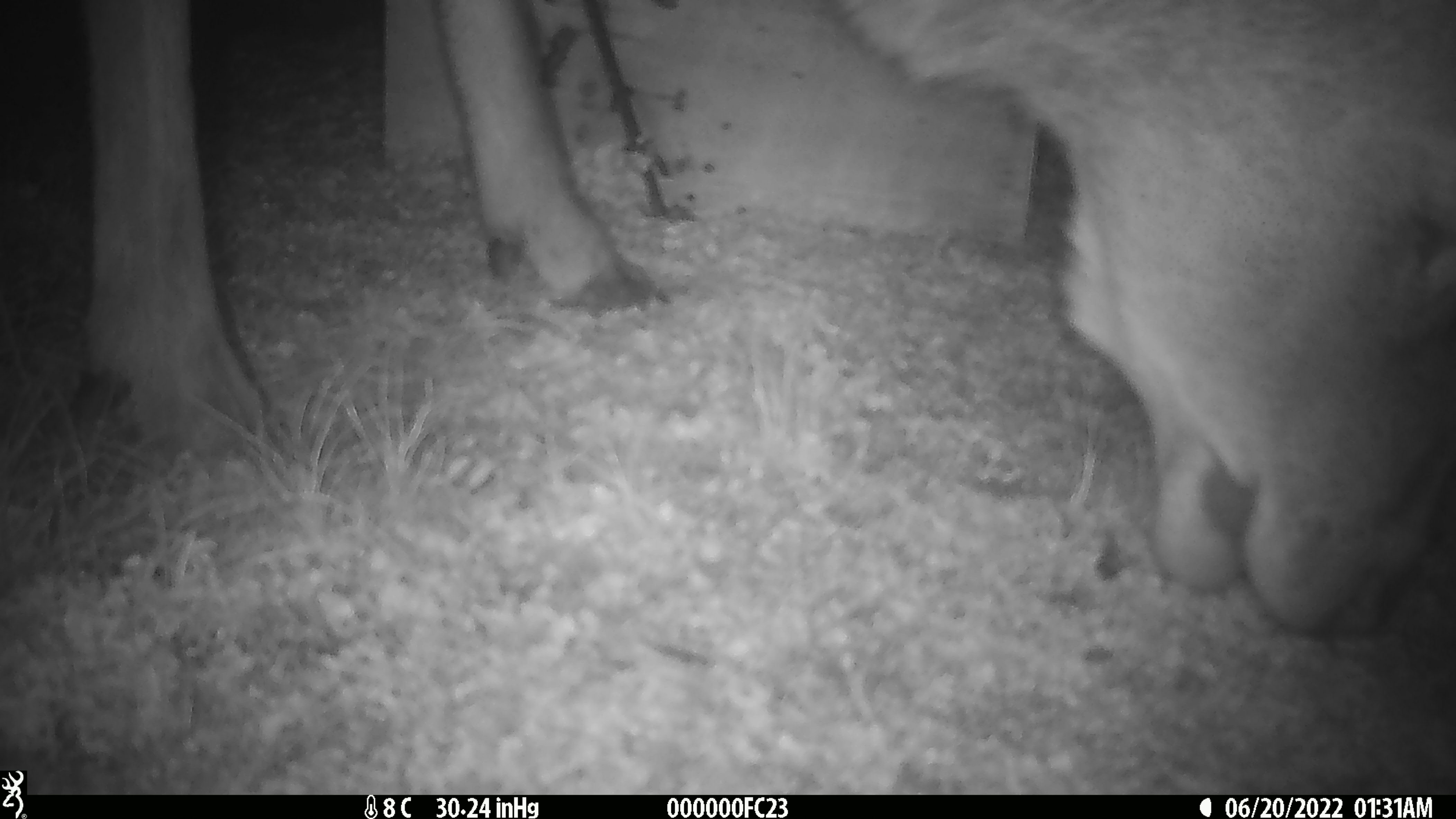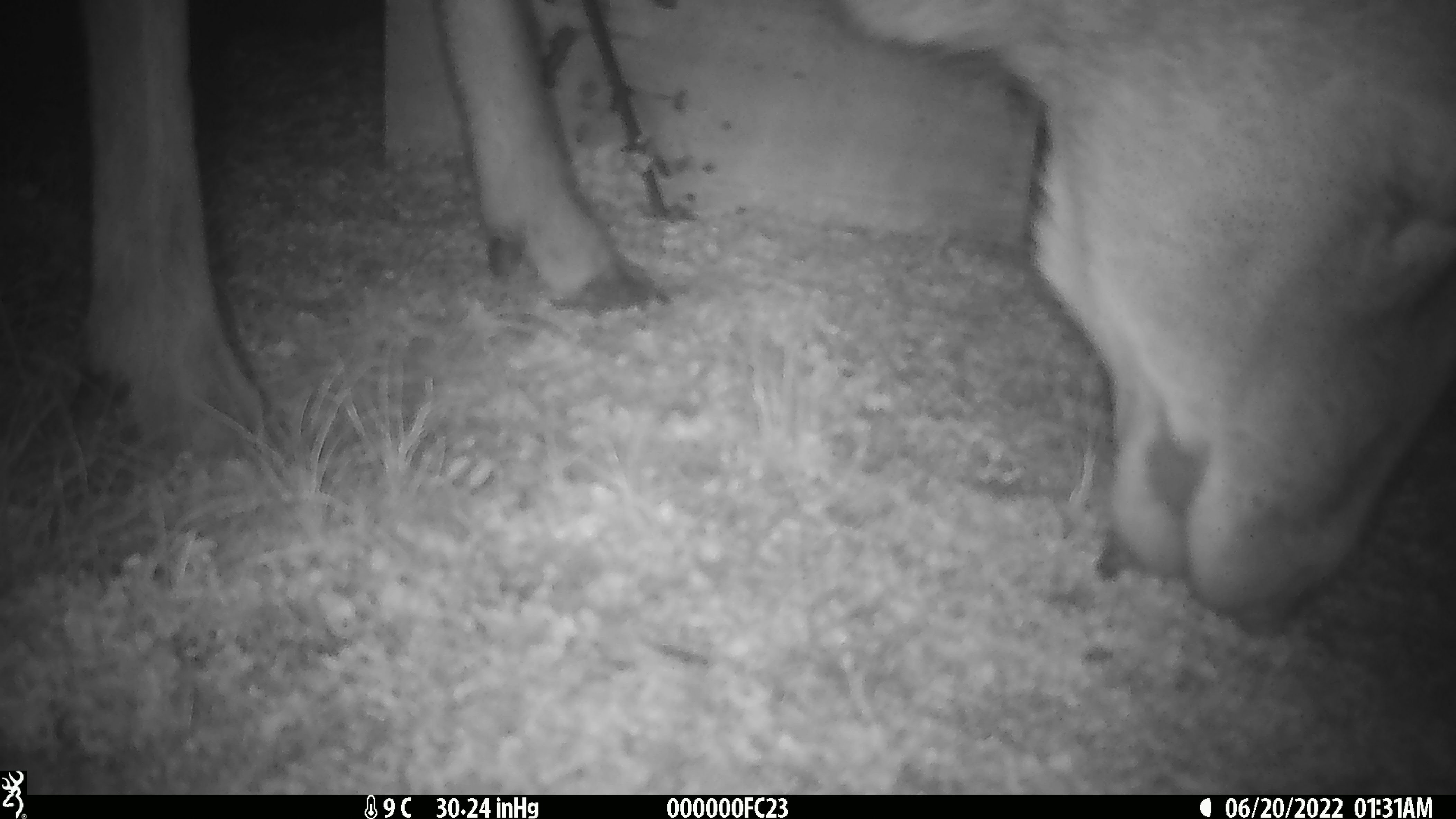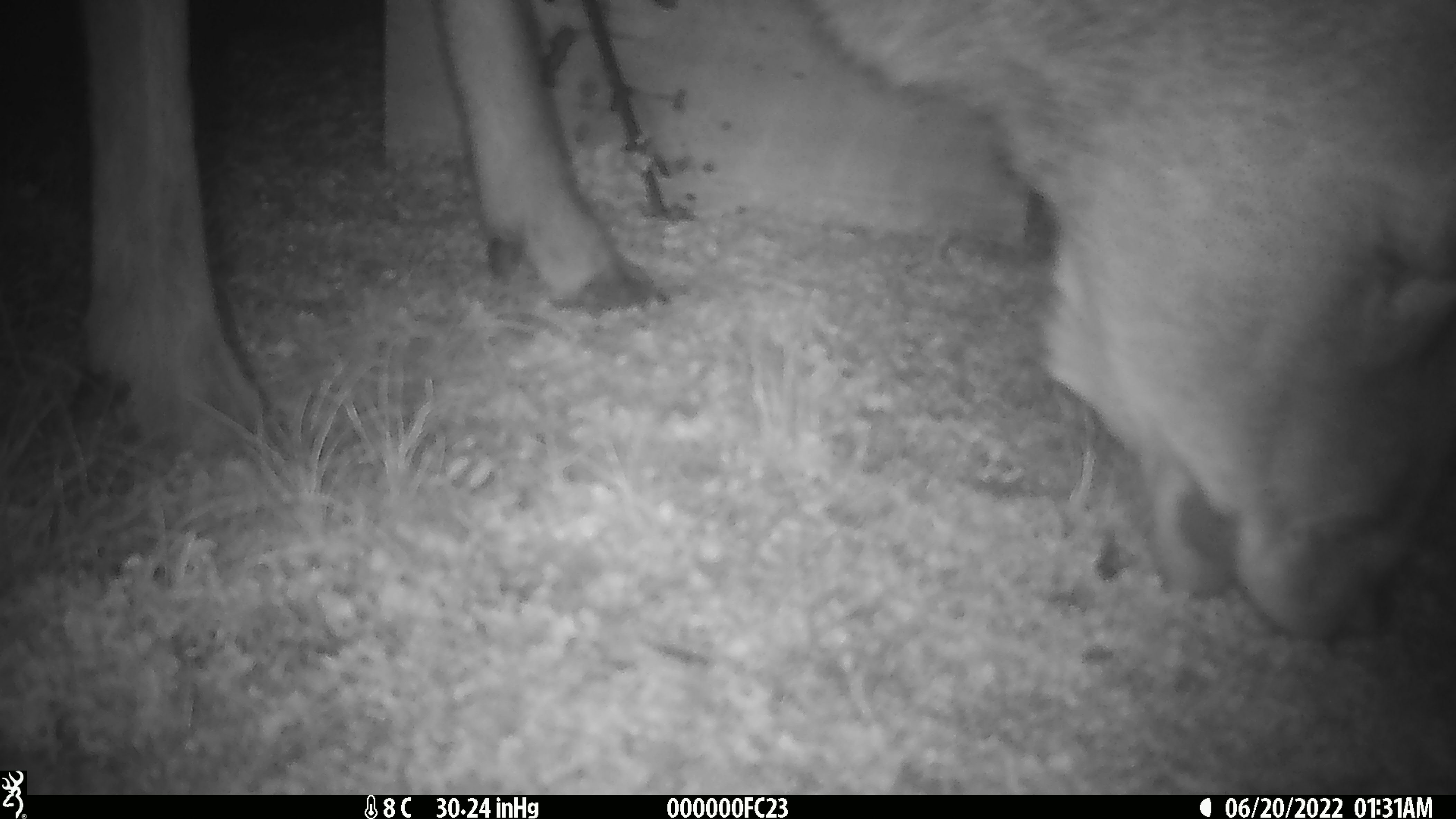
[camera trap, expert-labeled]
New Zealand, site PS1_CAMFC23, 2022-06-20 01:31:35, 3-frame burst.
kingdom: Animalia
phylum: Chordata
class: Mammalia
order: Artiodactyla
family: Cervidae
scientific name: Cervidae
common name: deer